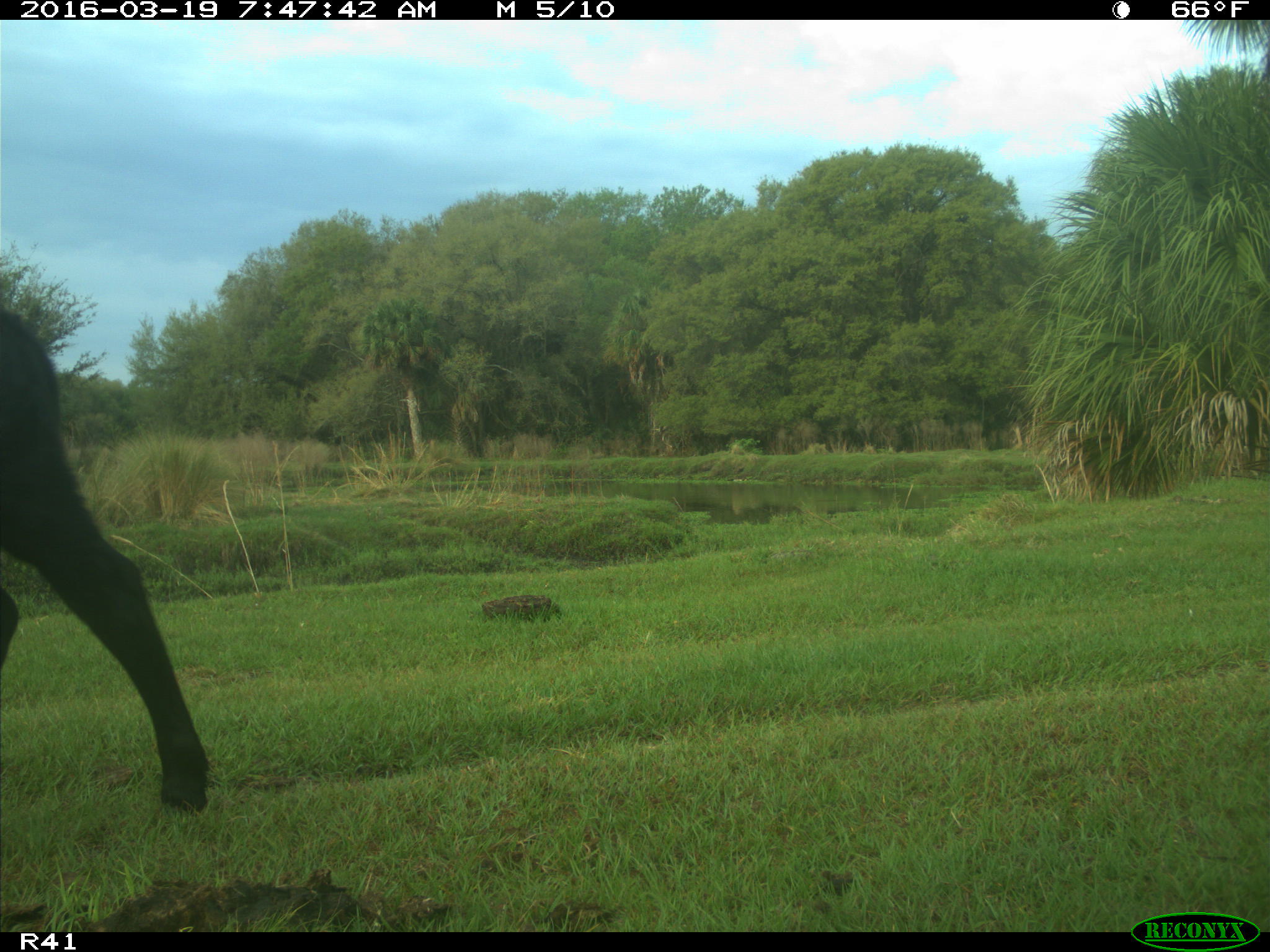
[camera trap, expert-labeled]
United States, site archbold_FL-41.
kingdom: Animalia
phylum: Chordata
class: Mammalia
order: Artiodactyla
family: Bovidae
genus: Bos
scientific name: Bos taurus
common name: domestic cow